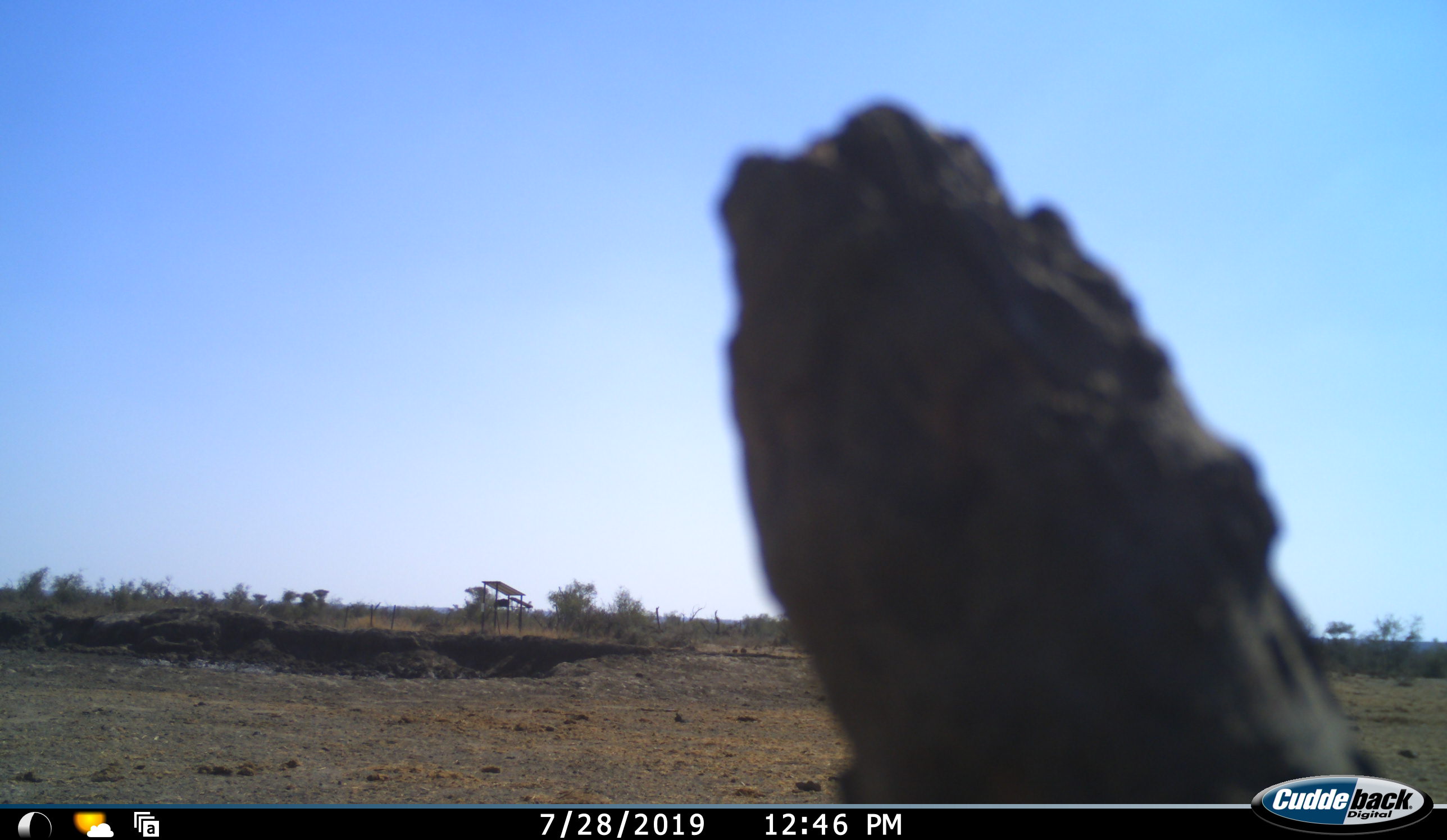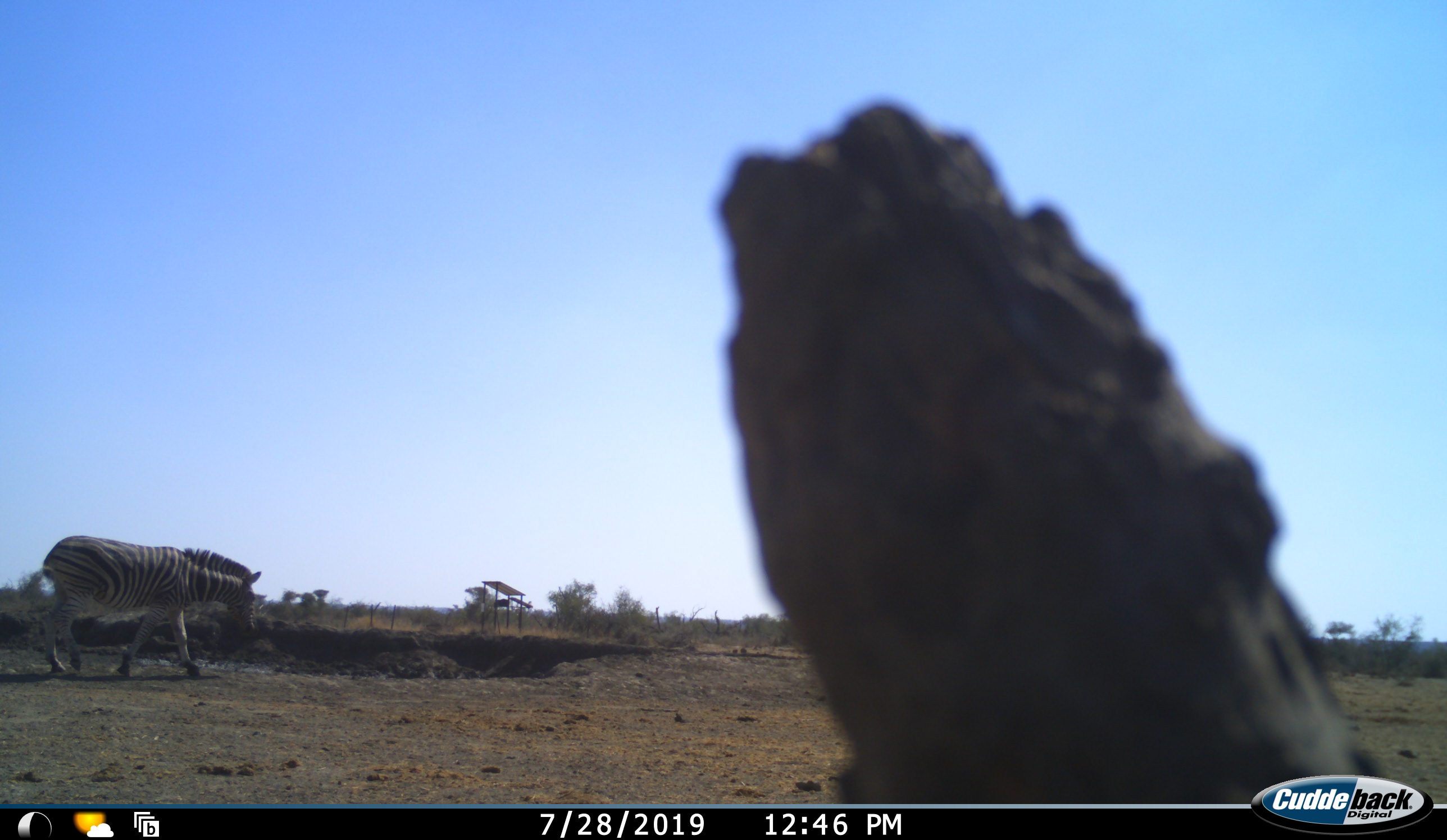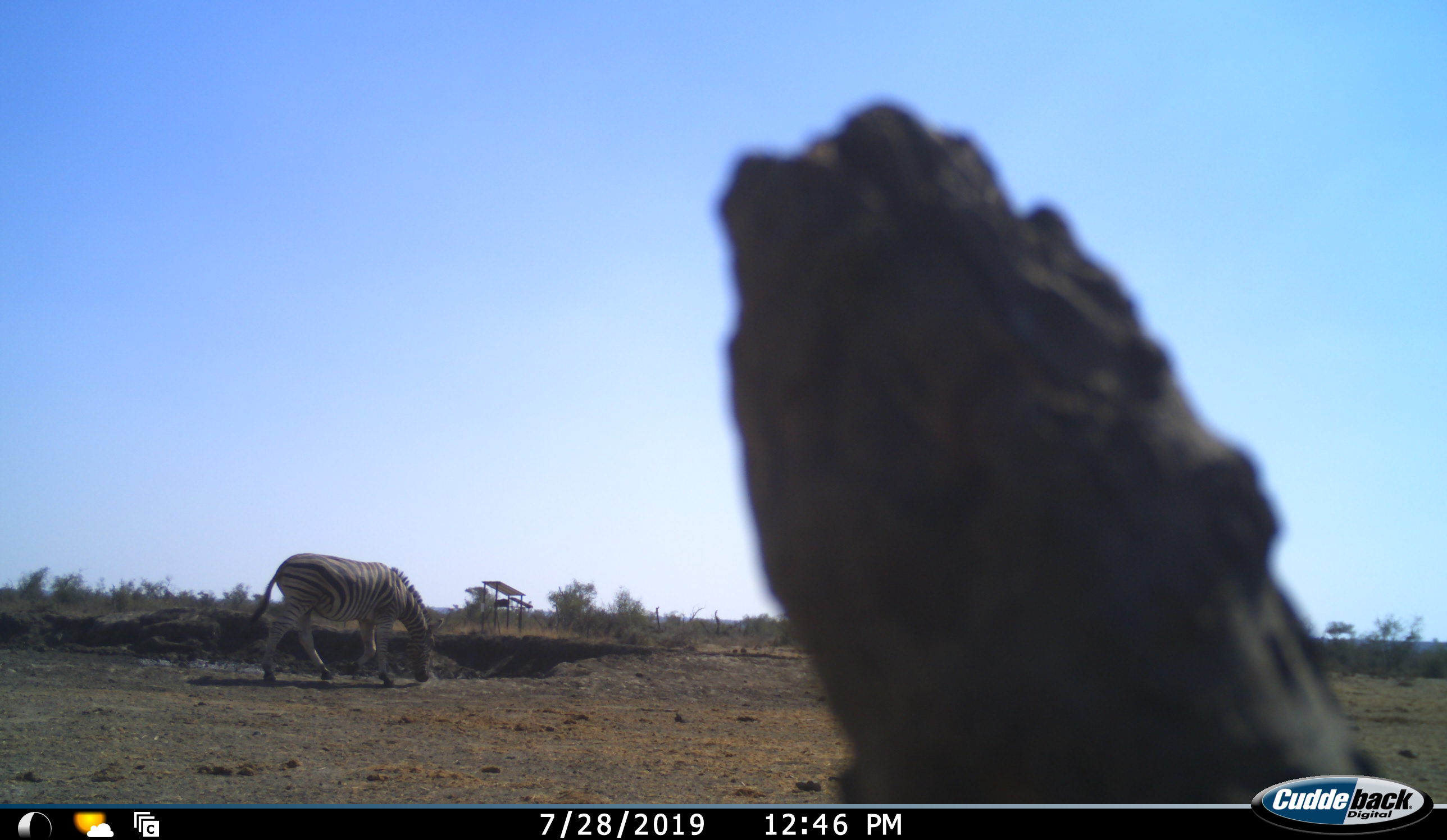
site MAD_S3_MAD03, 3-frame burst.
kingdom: Animalia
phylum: Chordata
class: Mammalia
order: Perissodactyla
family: Equidae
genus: Equus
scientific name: Equus quagga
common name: plains zebra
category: zebraplains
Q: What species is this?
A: Zebraplains (plains zebra) (Equus quagga).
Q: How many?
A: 1.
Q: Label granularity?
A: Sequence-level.